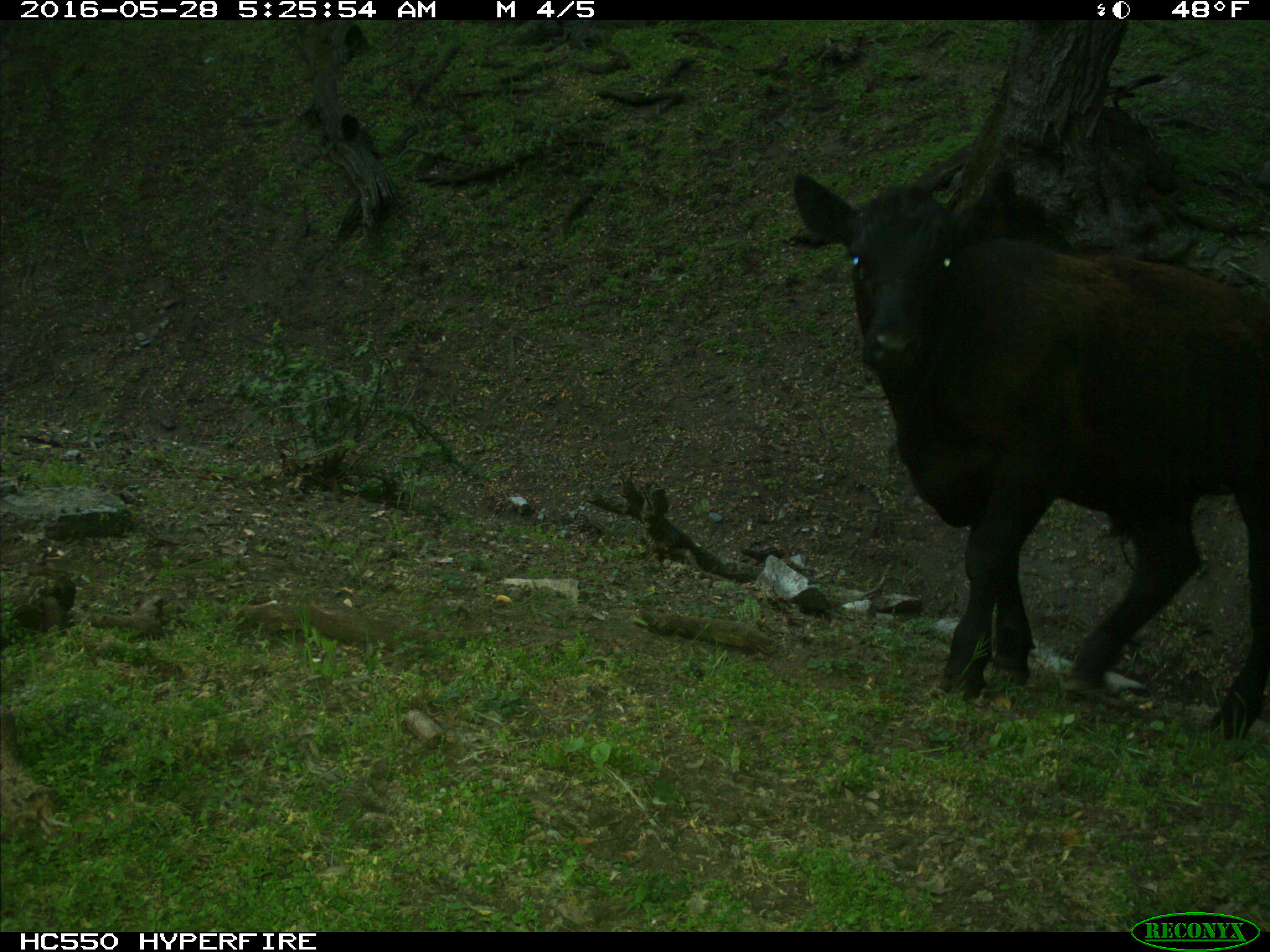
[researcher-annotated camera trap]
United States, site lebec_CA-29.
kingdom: Animalia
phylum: Chordata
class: Mammalia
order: Artiodactyla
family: Bovidae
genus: Bos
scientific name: Bos taurus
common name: domestic cow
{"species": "Bos taurus (domestic cow)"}